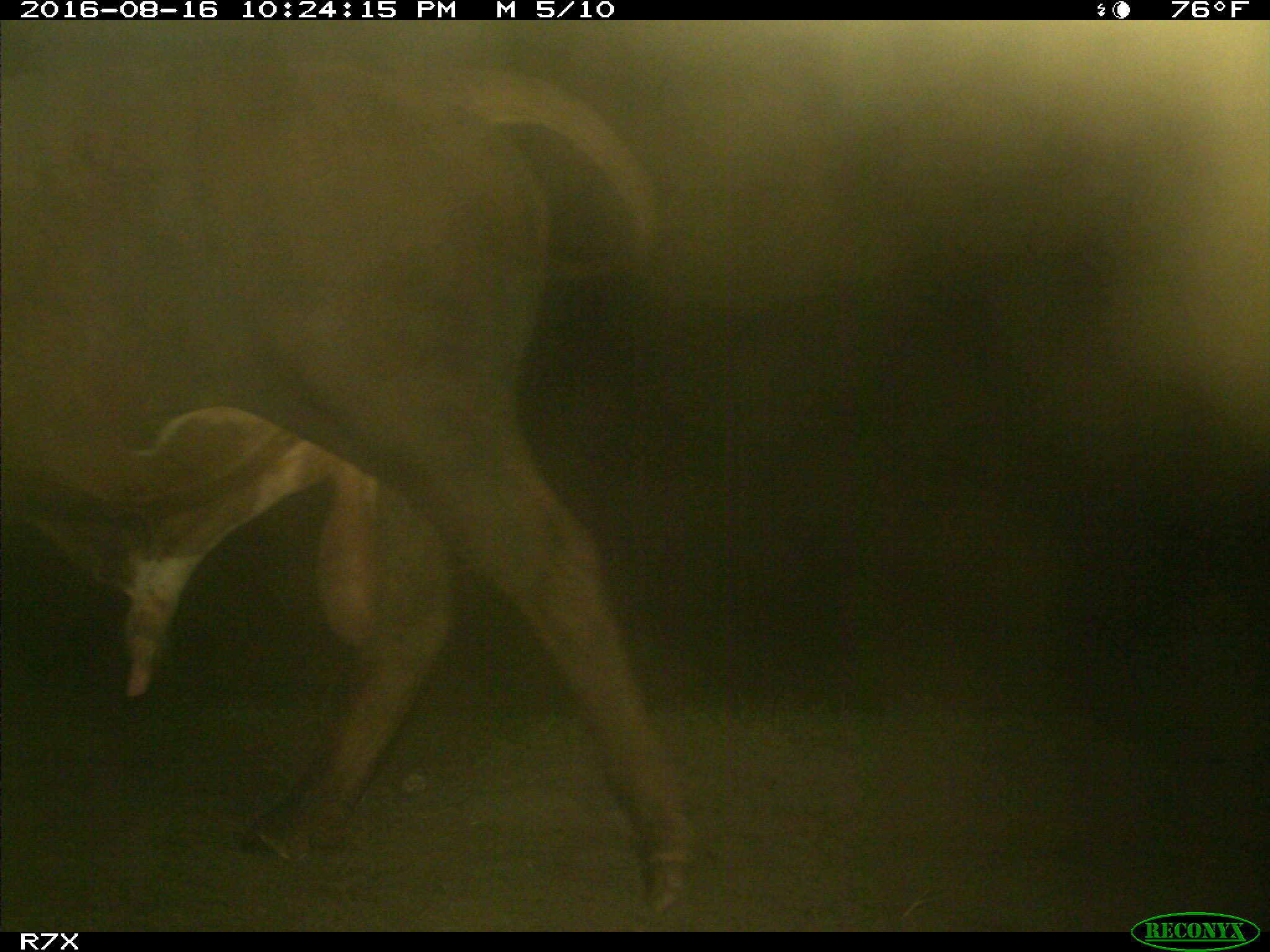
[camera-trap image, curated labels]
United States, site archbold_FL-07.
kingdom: Animalia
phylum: Chordata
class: Mammalia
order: Artiodactyla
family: Bovidae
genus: Bos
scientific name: Bos taurus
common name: domestic cow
Bos taurus (domestic cow).